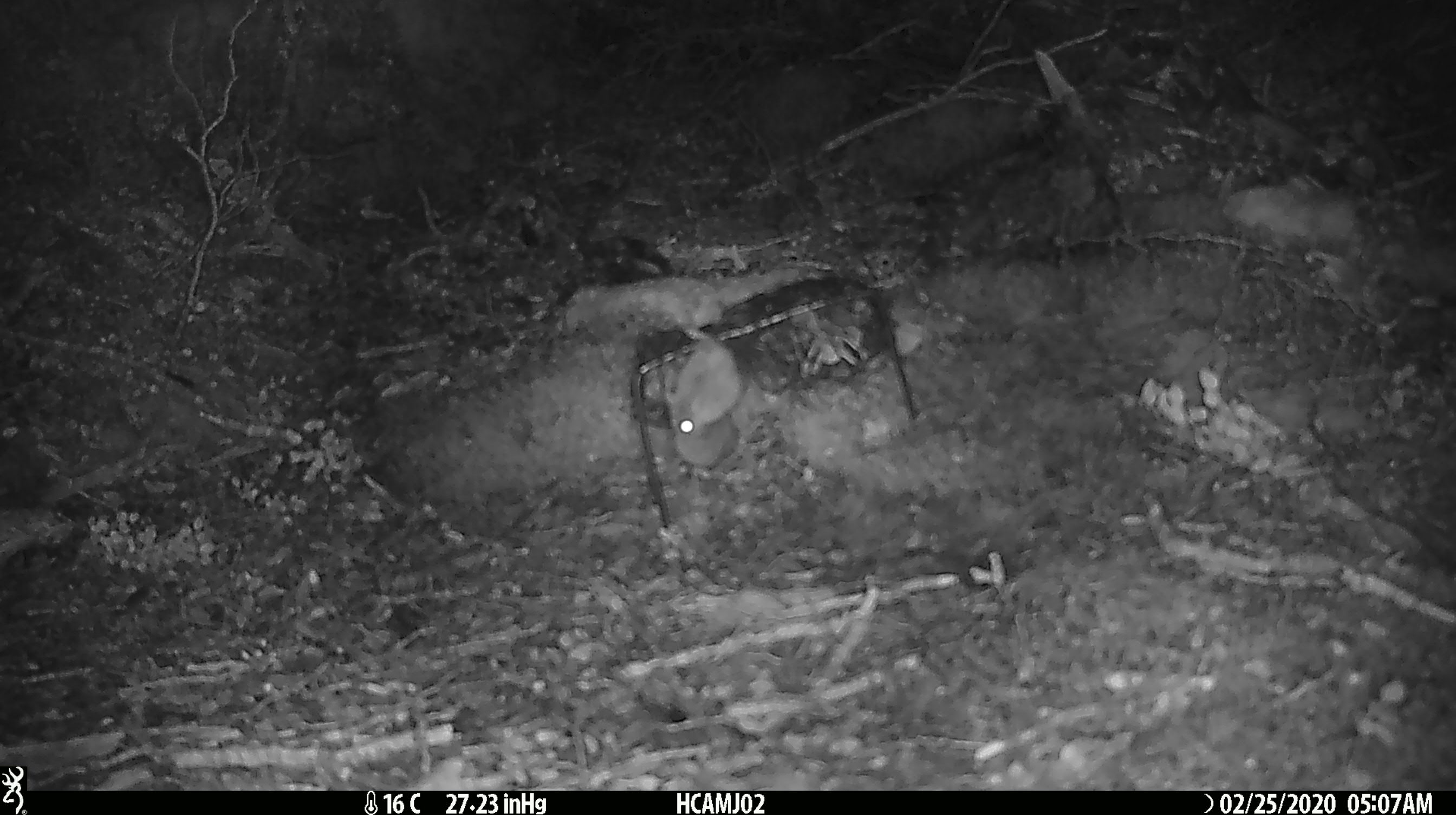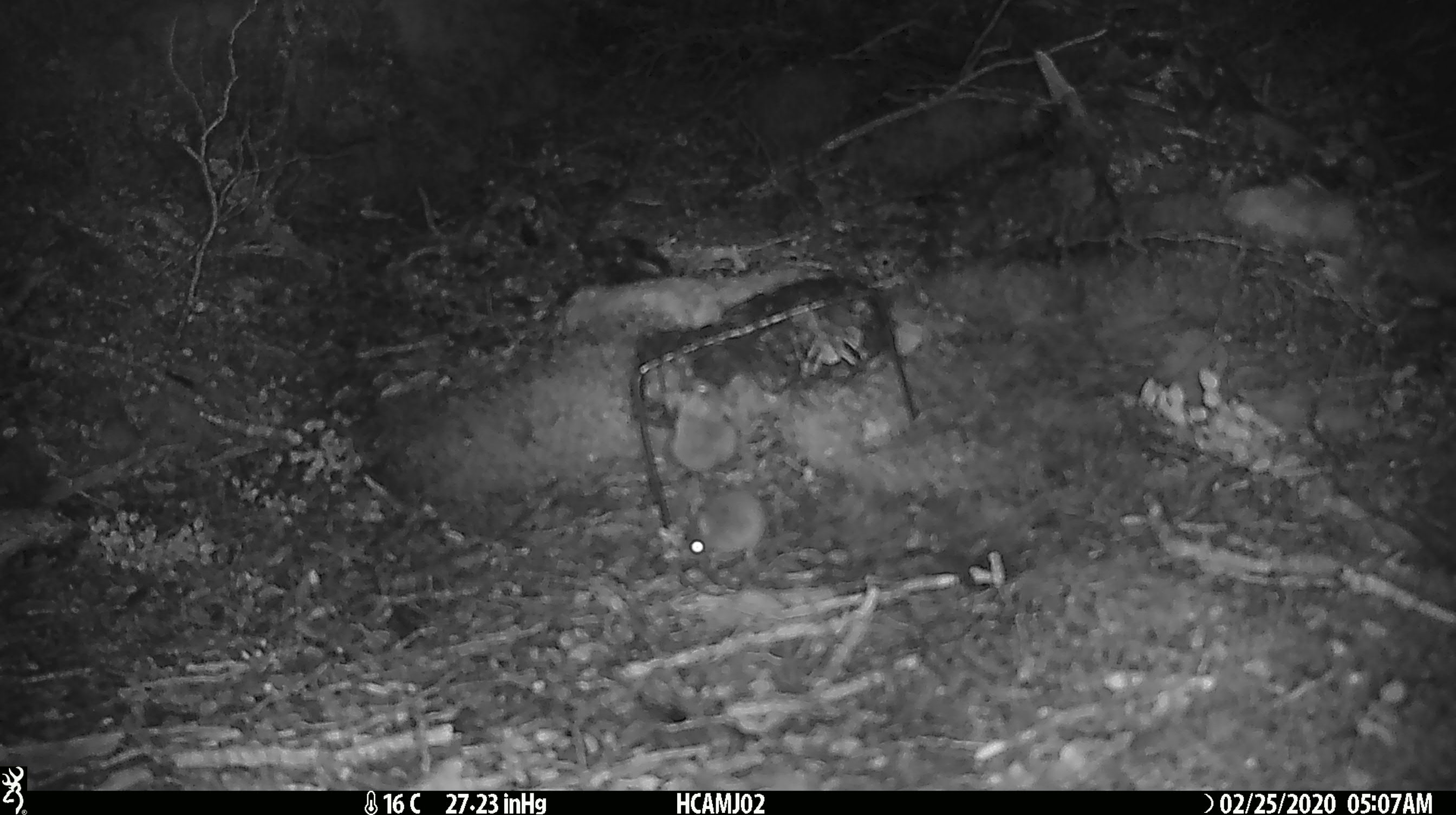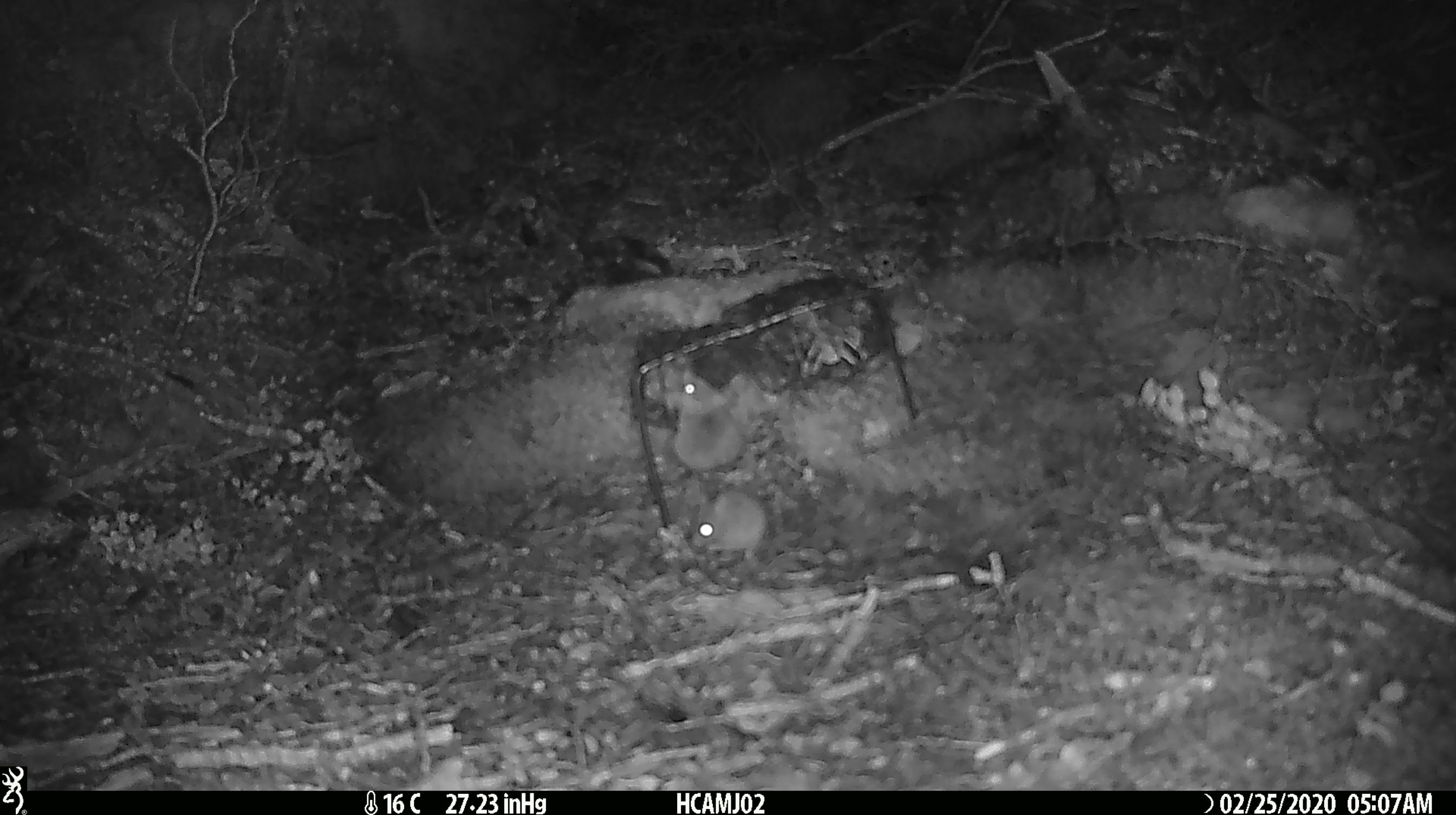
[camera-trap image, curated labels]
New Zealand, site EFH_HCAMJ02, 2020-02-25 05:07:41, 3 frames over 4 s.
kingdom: Animalia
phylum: Chordata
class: Mammalia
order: Rodentia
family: Muridae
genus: Mus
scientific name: Mus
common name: mouse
Mouse (Mus).